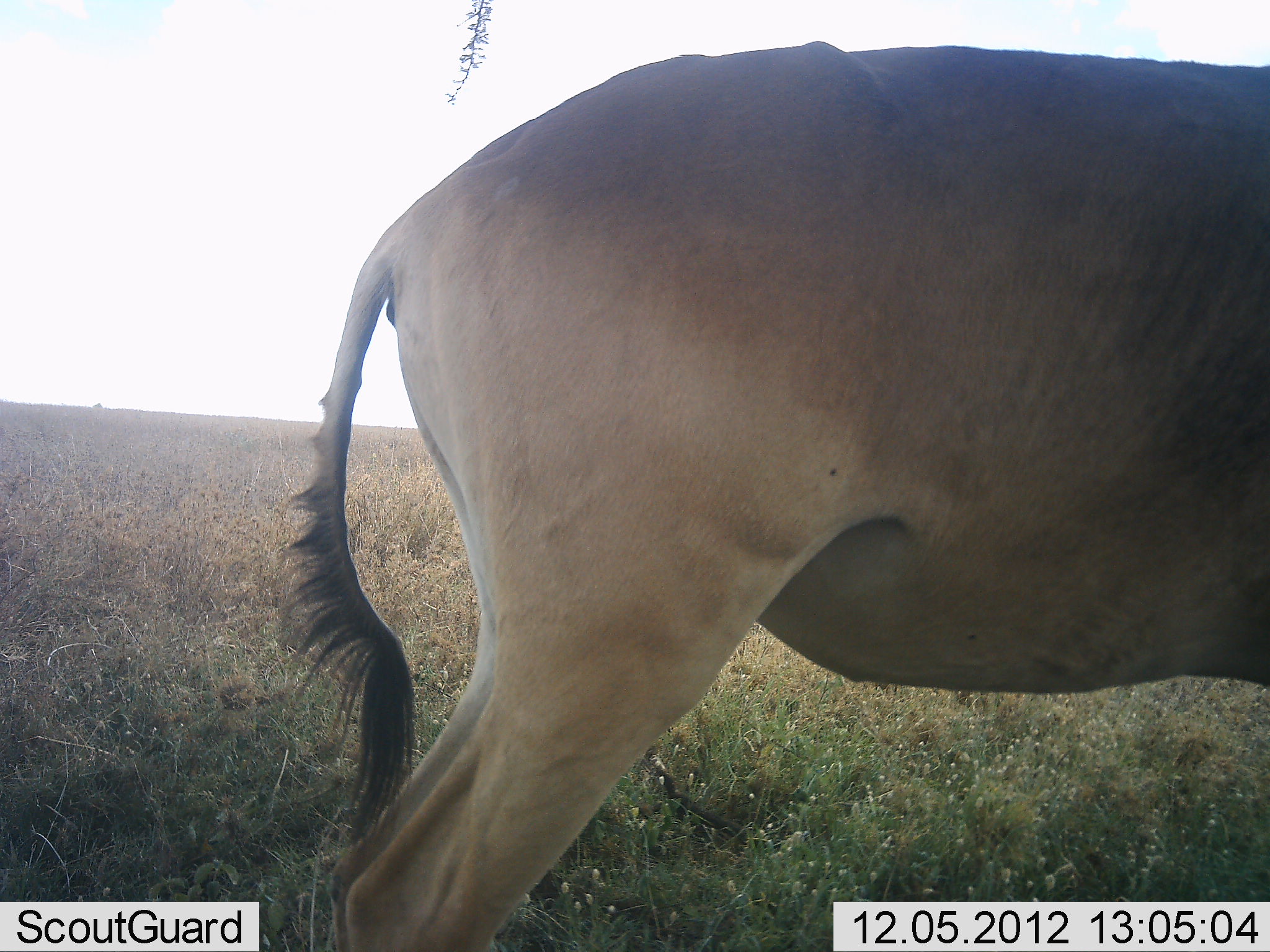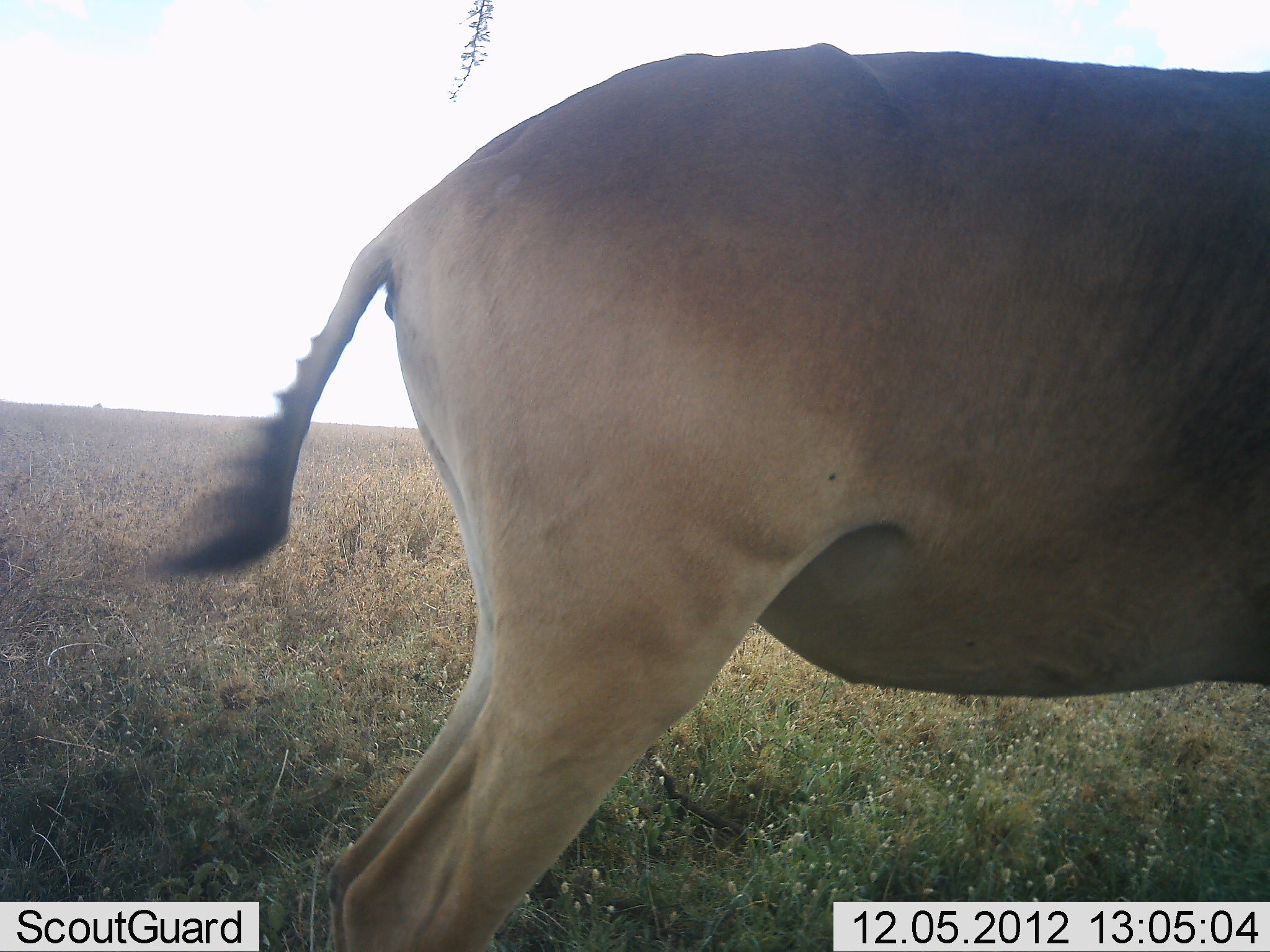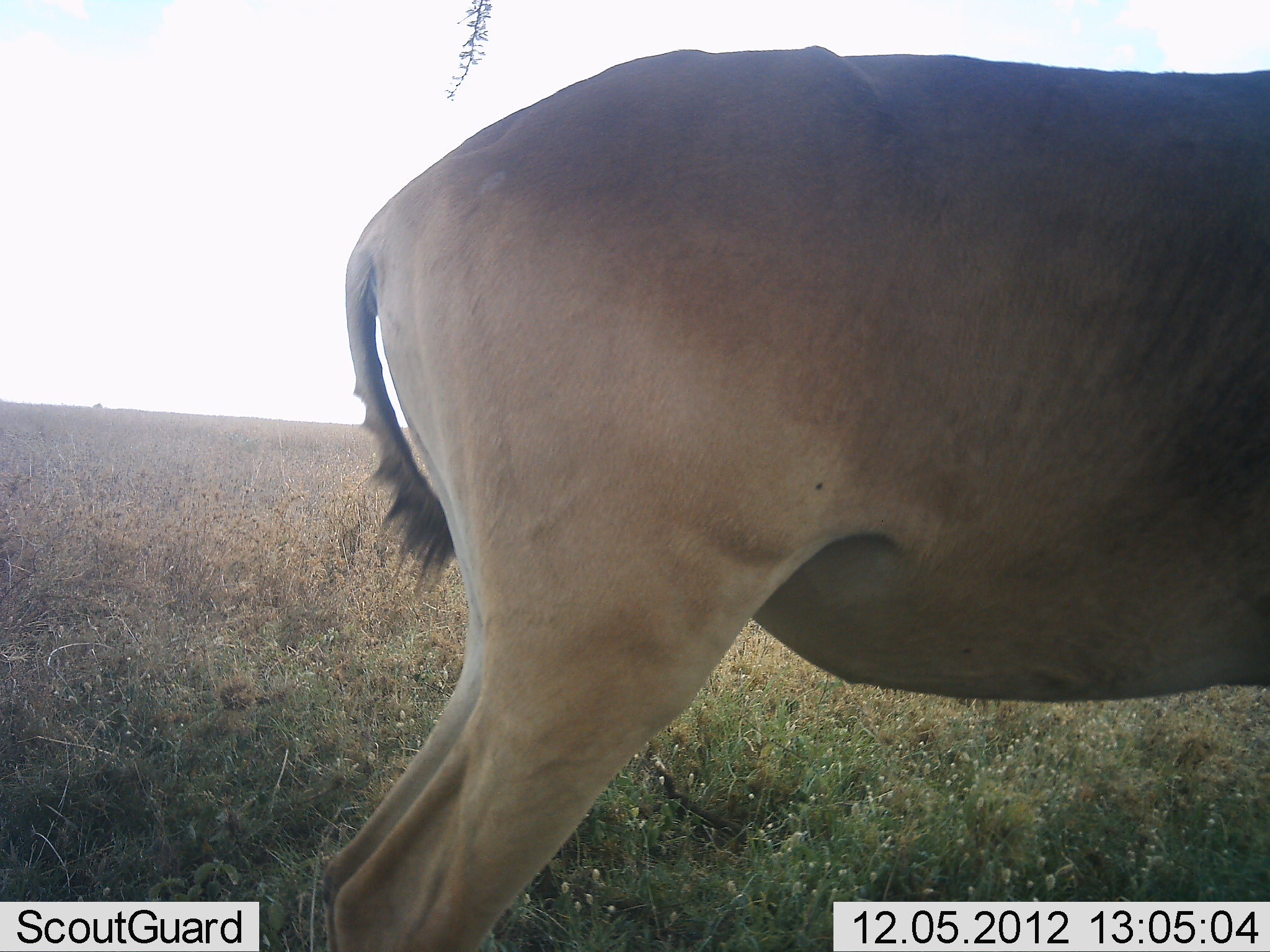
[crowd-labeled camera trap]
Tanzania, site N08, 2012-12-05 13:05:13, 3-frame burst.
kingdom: Animalia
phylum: Chordata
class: Mammalia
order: Artiodactyla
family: Bovidae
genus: Alcelaphus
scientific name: Alcelaphus buselaphus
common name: hartebeest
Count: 1.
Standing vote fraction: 100%.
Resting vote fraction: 0%.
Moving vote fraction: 0%.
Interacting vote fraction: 0%.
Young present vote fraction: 0%.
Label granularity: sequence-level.